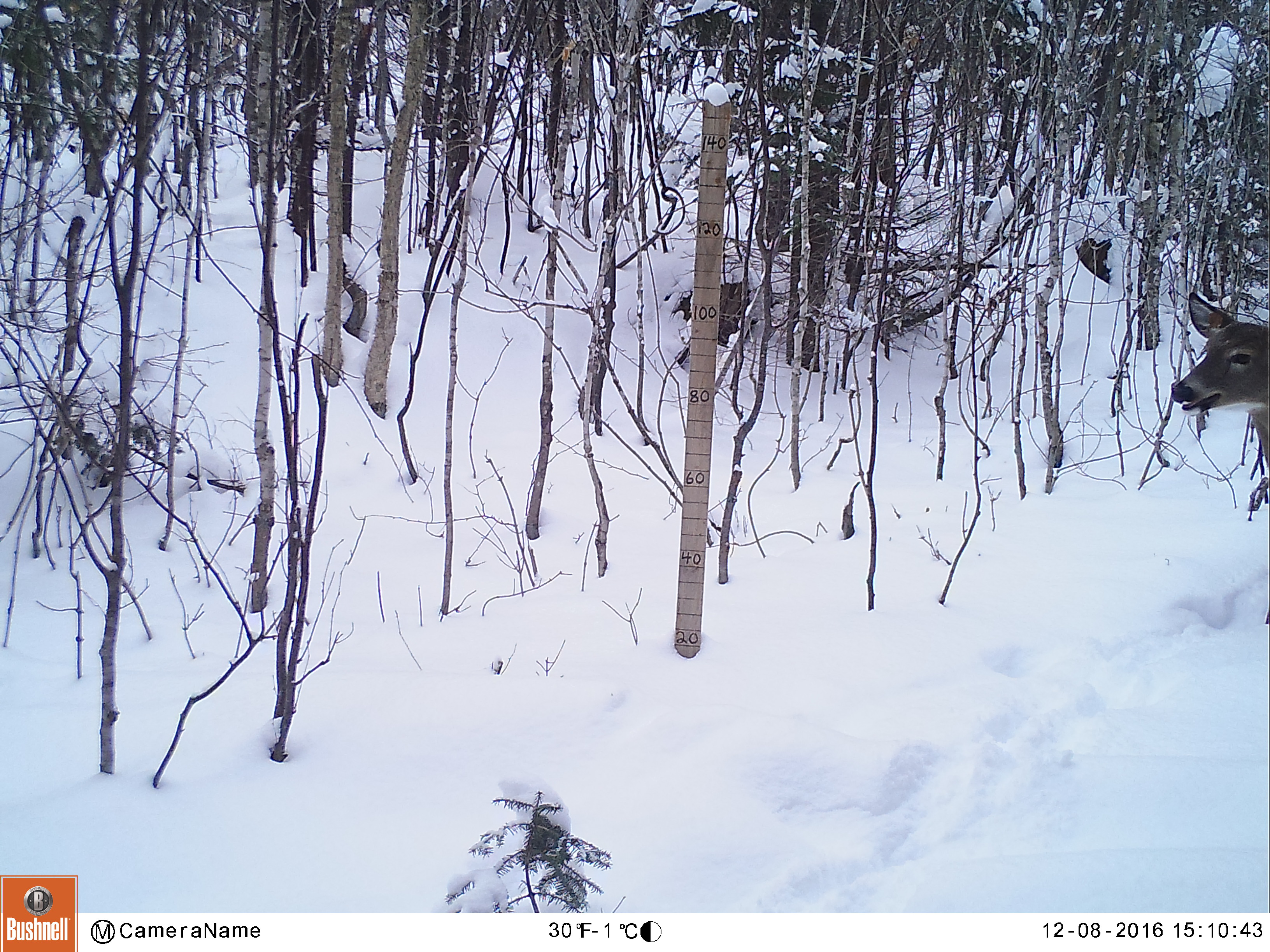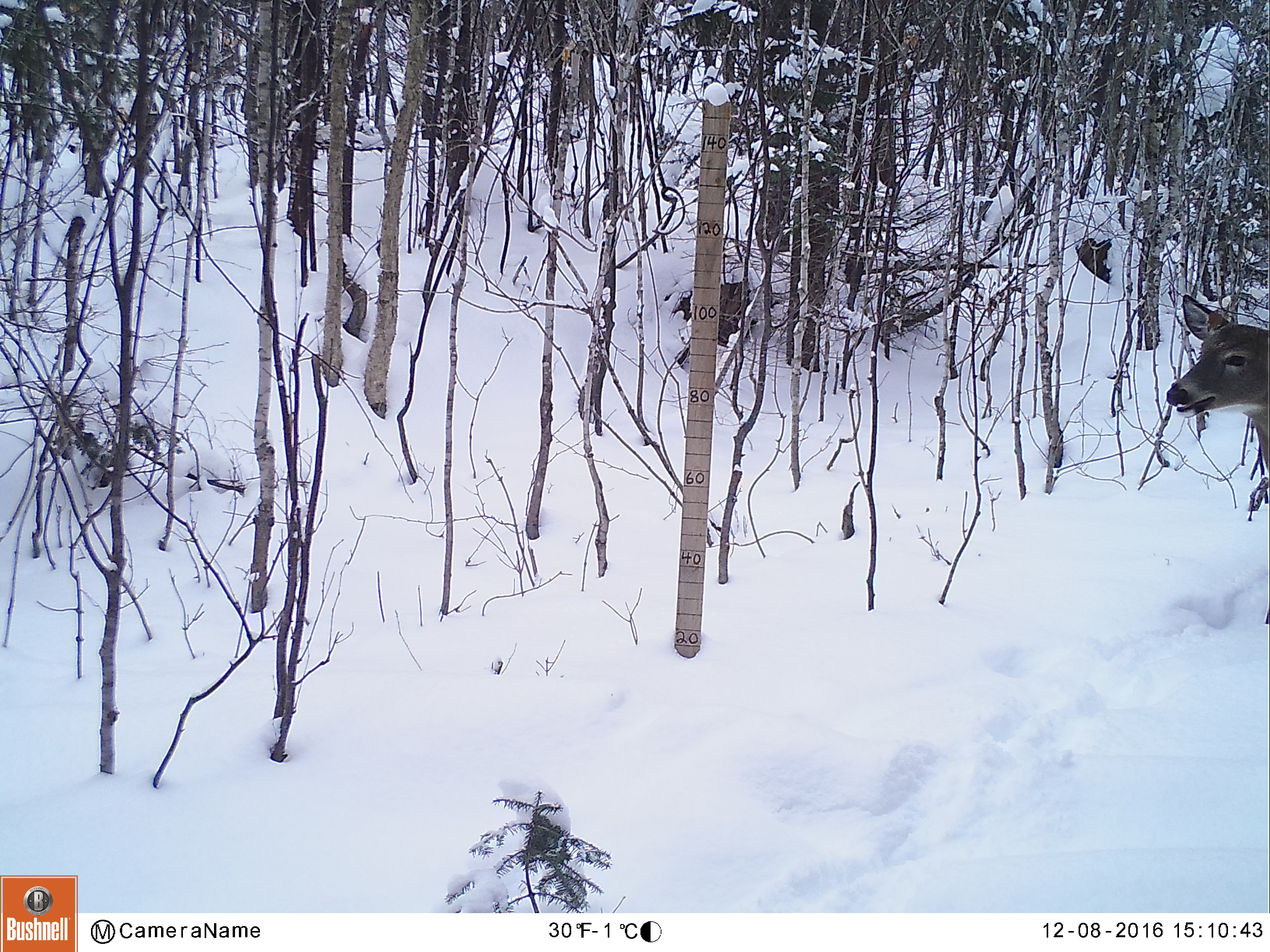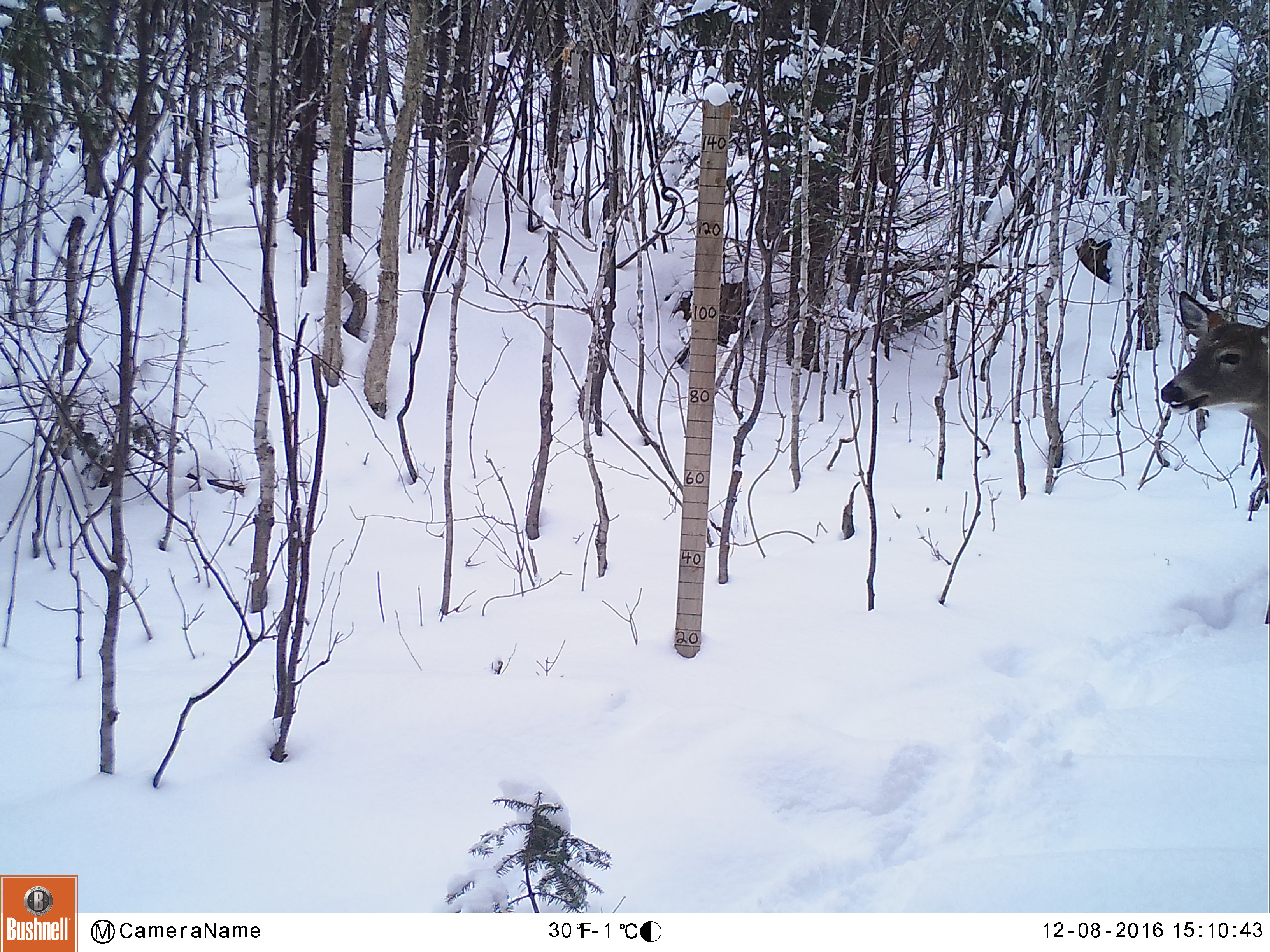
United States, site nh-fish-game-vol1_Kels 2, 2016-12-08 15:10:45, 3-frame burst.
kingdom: Animalia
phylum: Chordata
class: Mammalia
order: Artiodactyla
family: Cervidae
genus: Odocoileus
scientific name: Odocoileus virginianus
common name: white-tailed deer